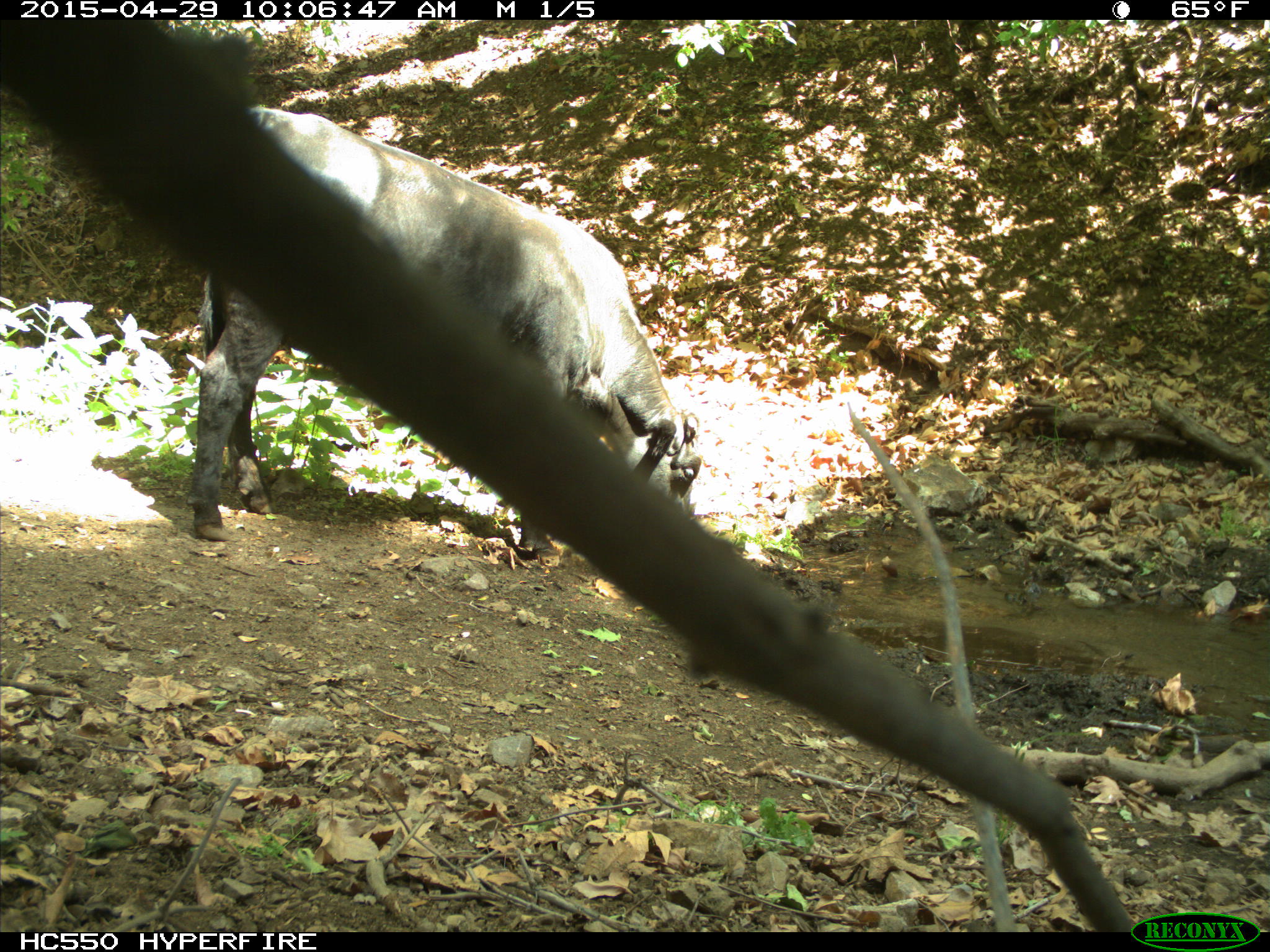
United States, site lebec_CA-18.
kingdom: Animalia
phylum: Chordata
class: Mammalia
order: Artiodactyla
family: Bovidae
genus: Bos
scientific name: Bos taurus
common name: domestic cow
Bos taurus (domestic cow).